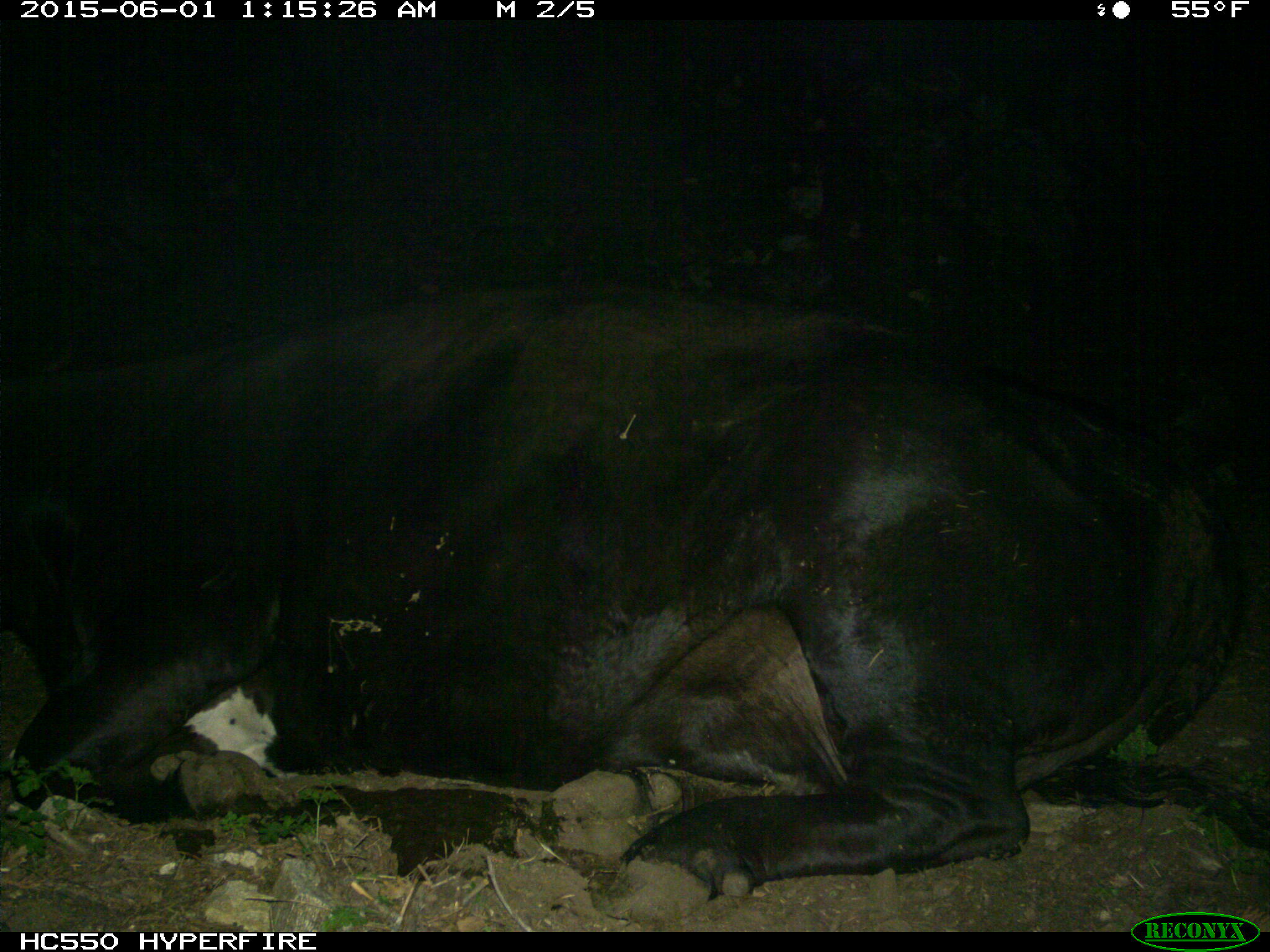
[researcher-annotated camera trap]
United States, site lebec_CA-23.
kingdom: Animalia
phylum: Chordata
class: Mammalia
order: Artiodactyla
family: Bovidae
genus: Bos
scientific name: Bos taurus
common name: domestic cow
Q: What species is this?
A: Bos taurus (domestic cow).